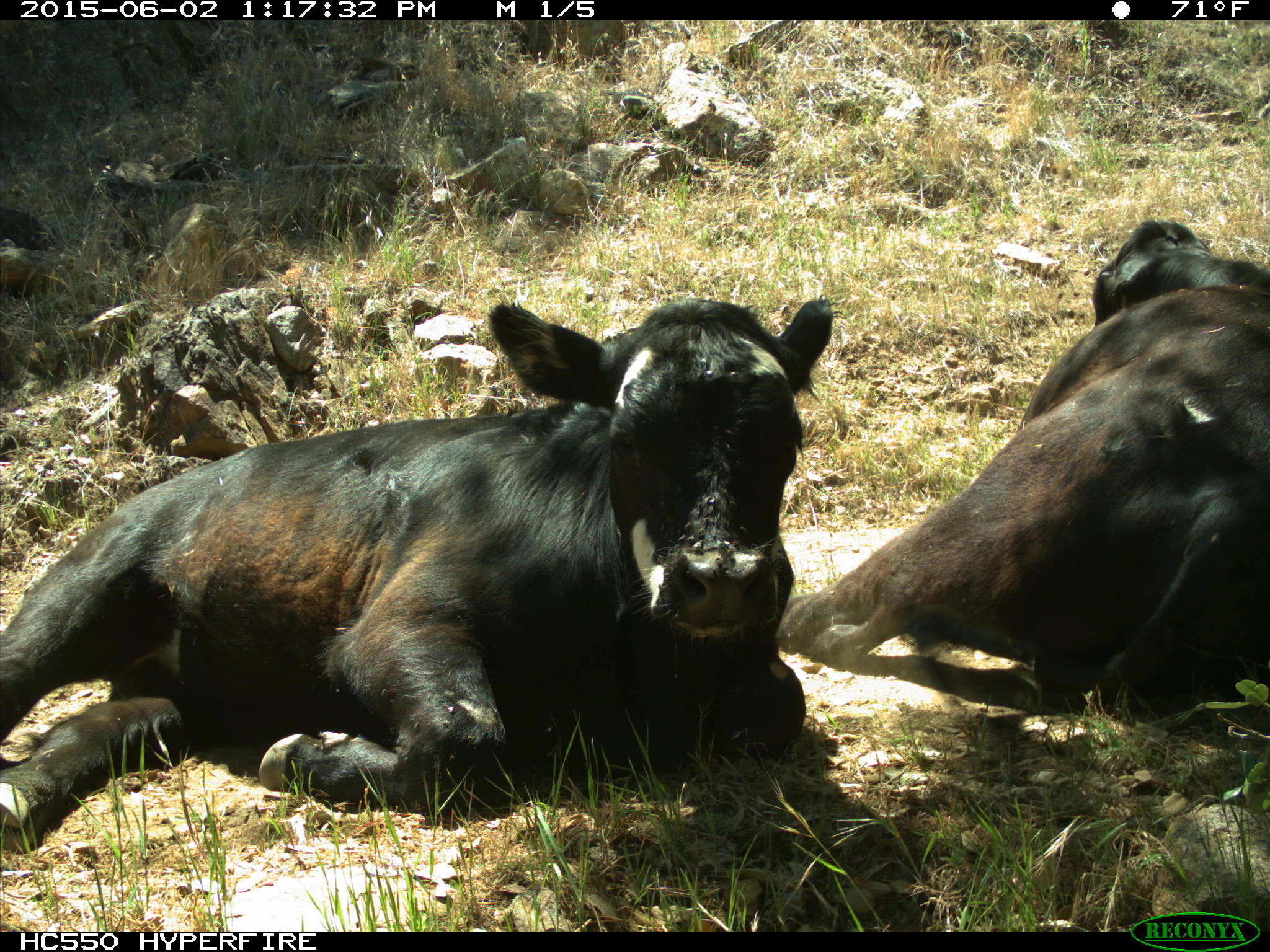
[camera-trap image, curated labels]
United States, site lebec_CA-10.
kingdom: Animalia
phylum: Chordata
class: Mammalia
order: Artiodactyla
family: Bovidae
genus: Bos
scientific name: Bos taurus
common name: domestic cow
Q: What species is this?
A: Bos taurus (domestic cow).